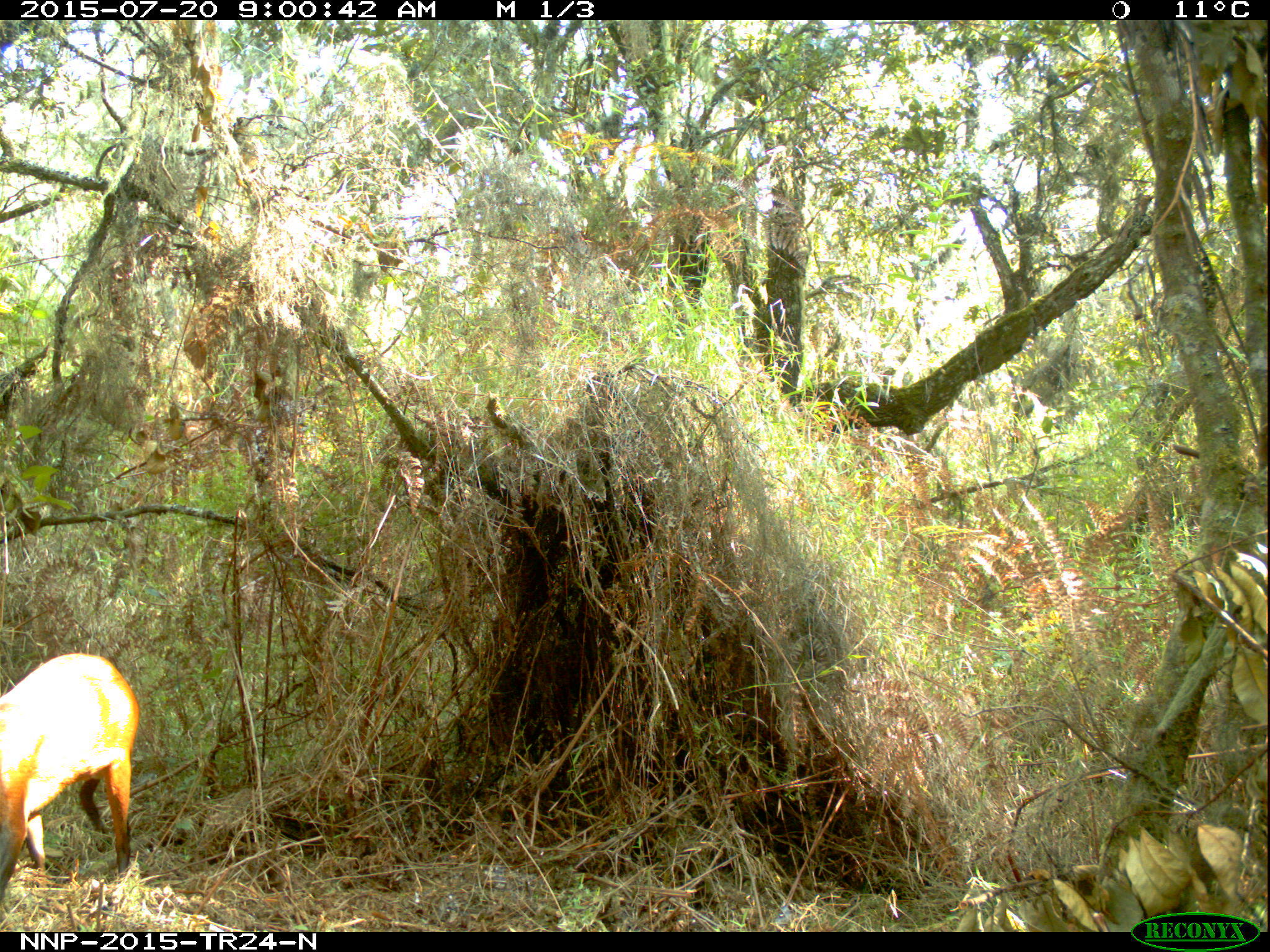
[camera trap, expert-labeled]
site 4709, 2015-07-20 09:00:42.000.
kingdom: Animalia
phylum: Chordata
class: Mammalia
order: Artiodactyla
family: Bovidae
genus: Cephalophus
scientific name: Cephalophus nigrifrons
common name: black-fronted duiker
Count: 1.